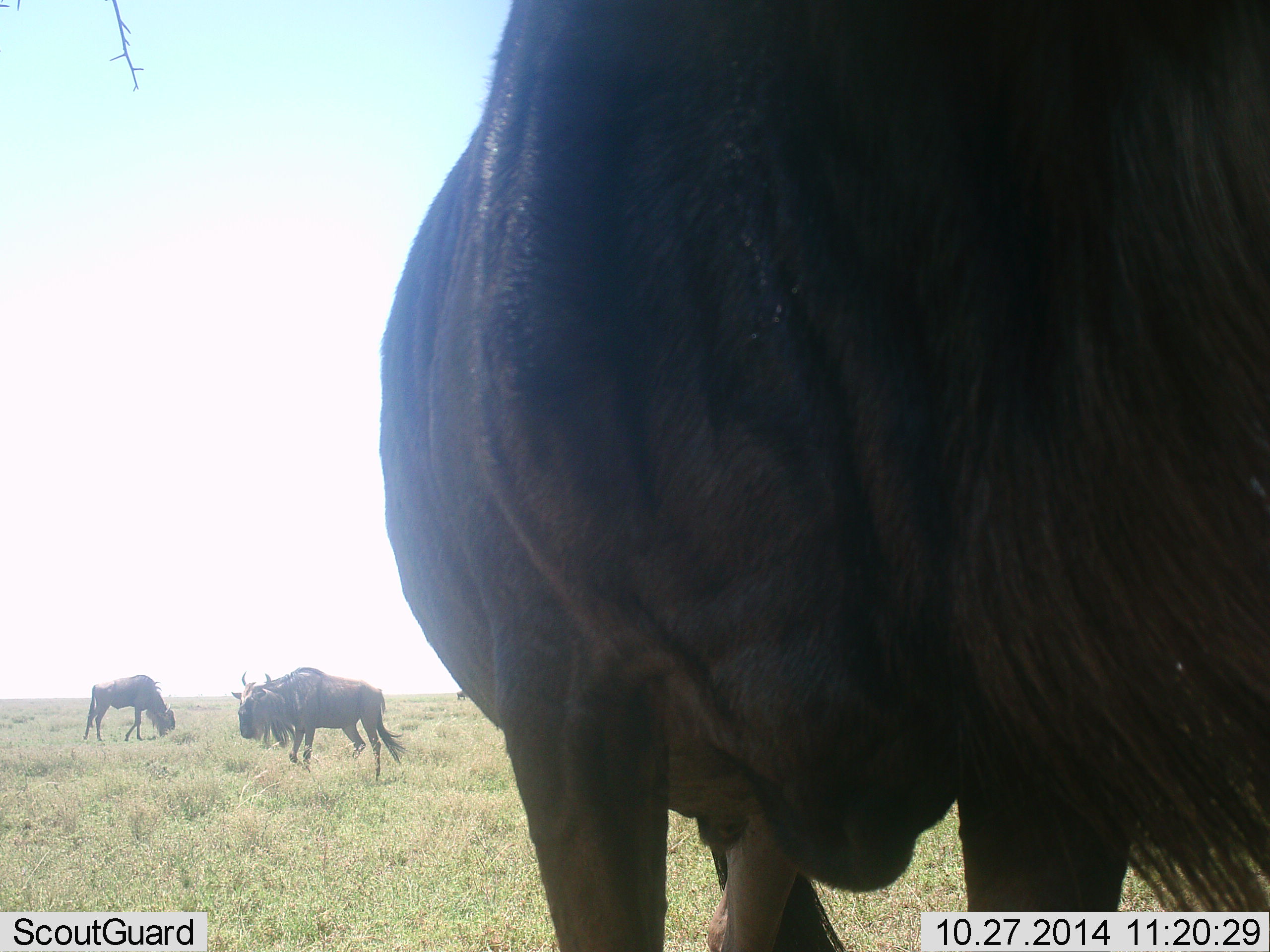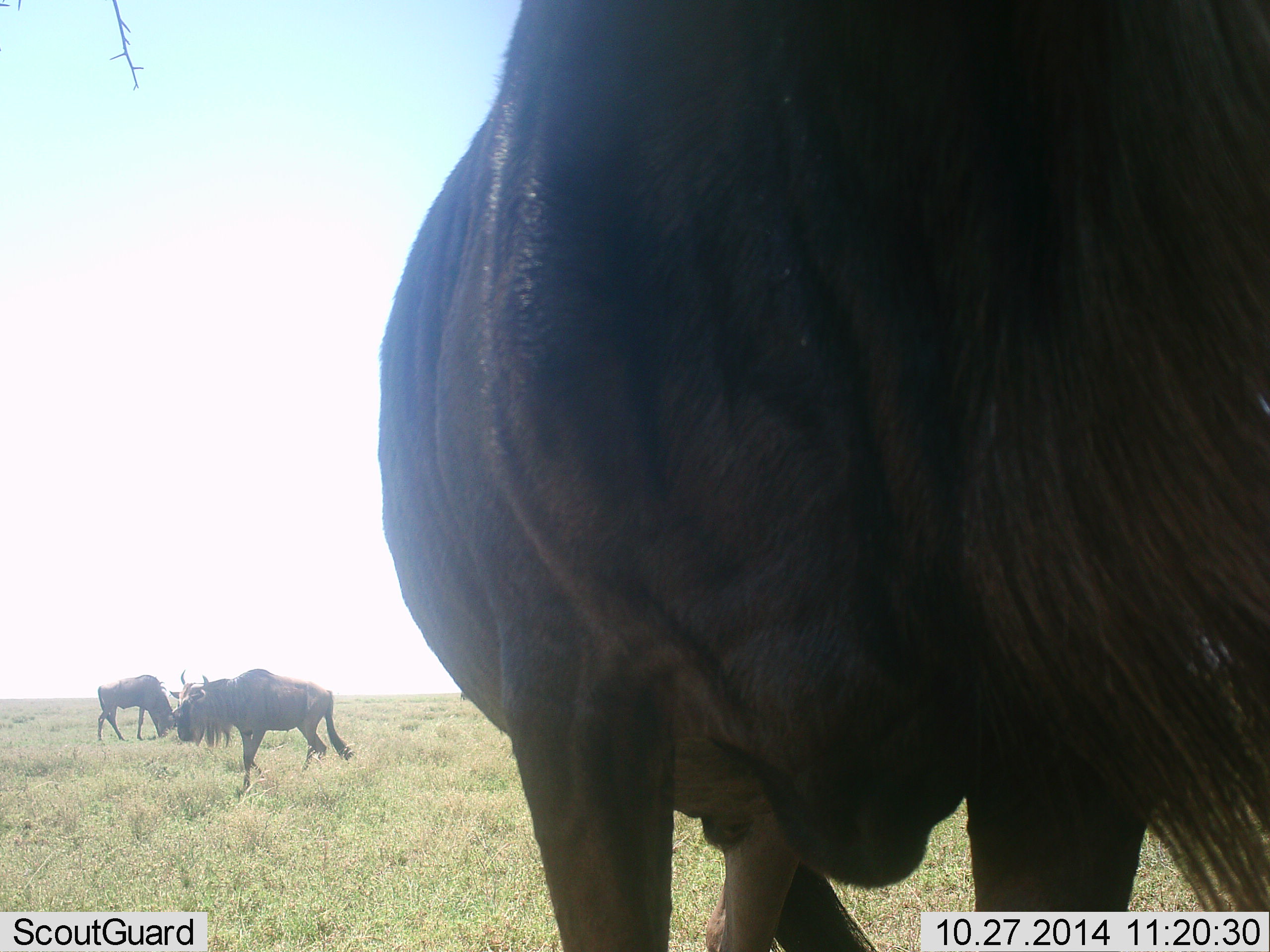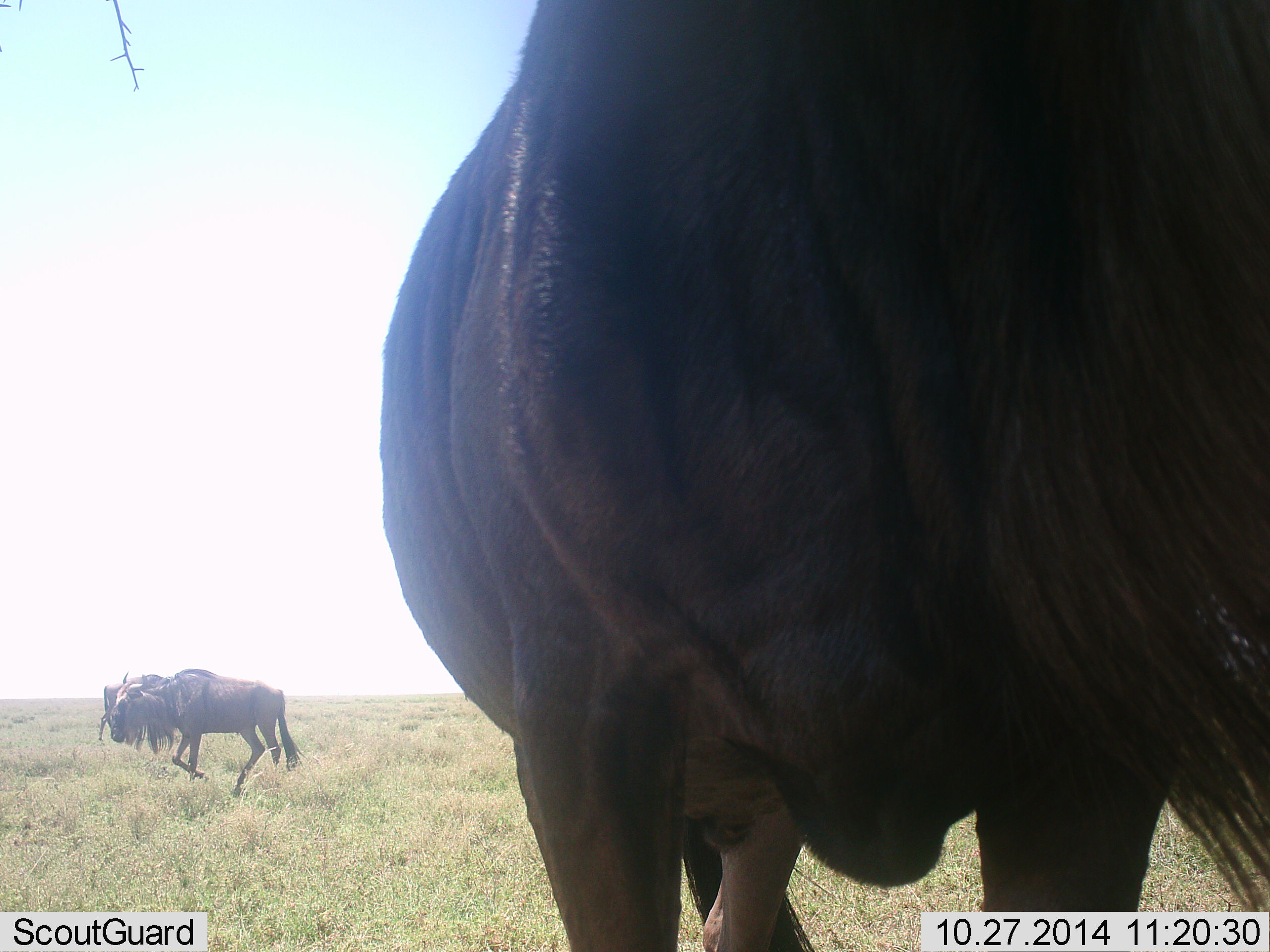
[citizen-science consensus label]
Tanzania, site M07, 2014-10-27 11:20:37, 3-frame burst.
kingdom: Animalia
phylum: Chordata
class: Mammalia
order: Artiodactyla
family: Bovidae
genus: Connochaetes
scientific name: Connochaetes taurinus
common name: blue wildebeest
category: wildebeest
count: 3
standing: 80%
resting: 0%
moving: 100%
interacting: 10%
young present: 0%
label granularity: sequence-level